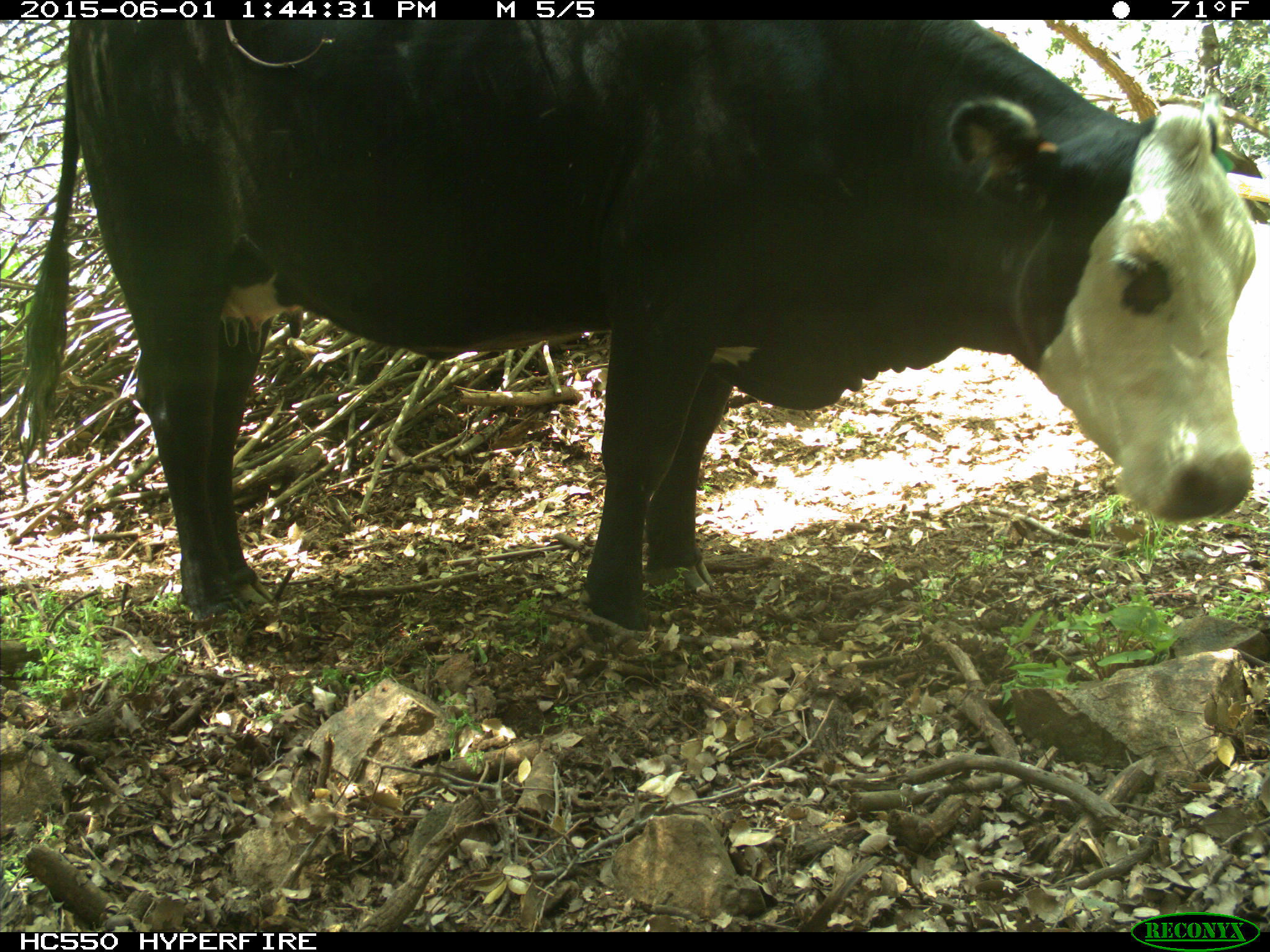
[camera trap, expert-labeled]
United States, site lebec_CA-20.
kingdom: Animalia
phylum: Chordata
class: Mammalia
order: Artiodactyla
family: Bovidae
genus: Bos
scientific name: Bos taurus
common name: domestic cow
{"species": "Bos taurus (domestic cow)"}